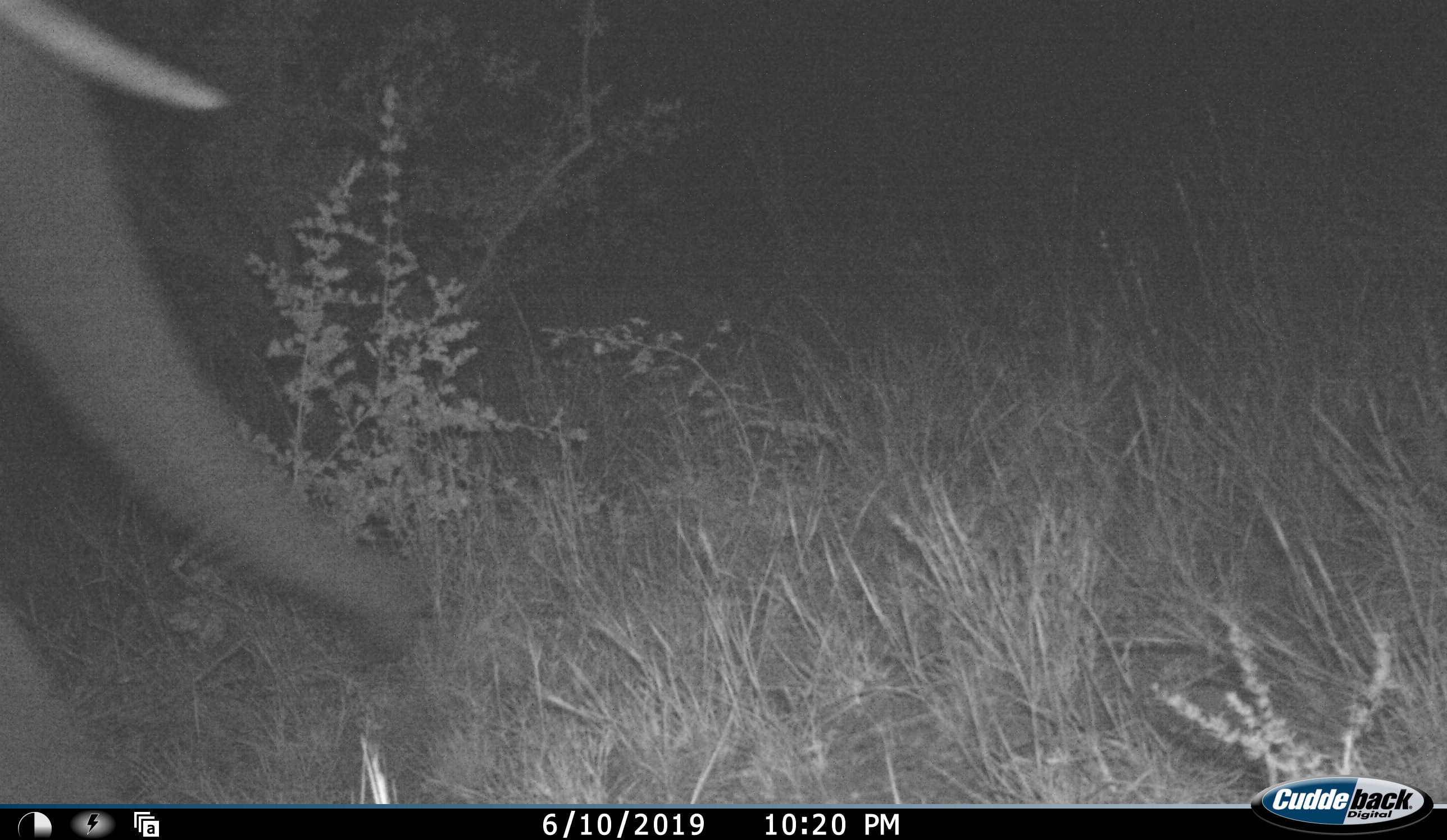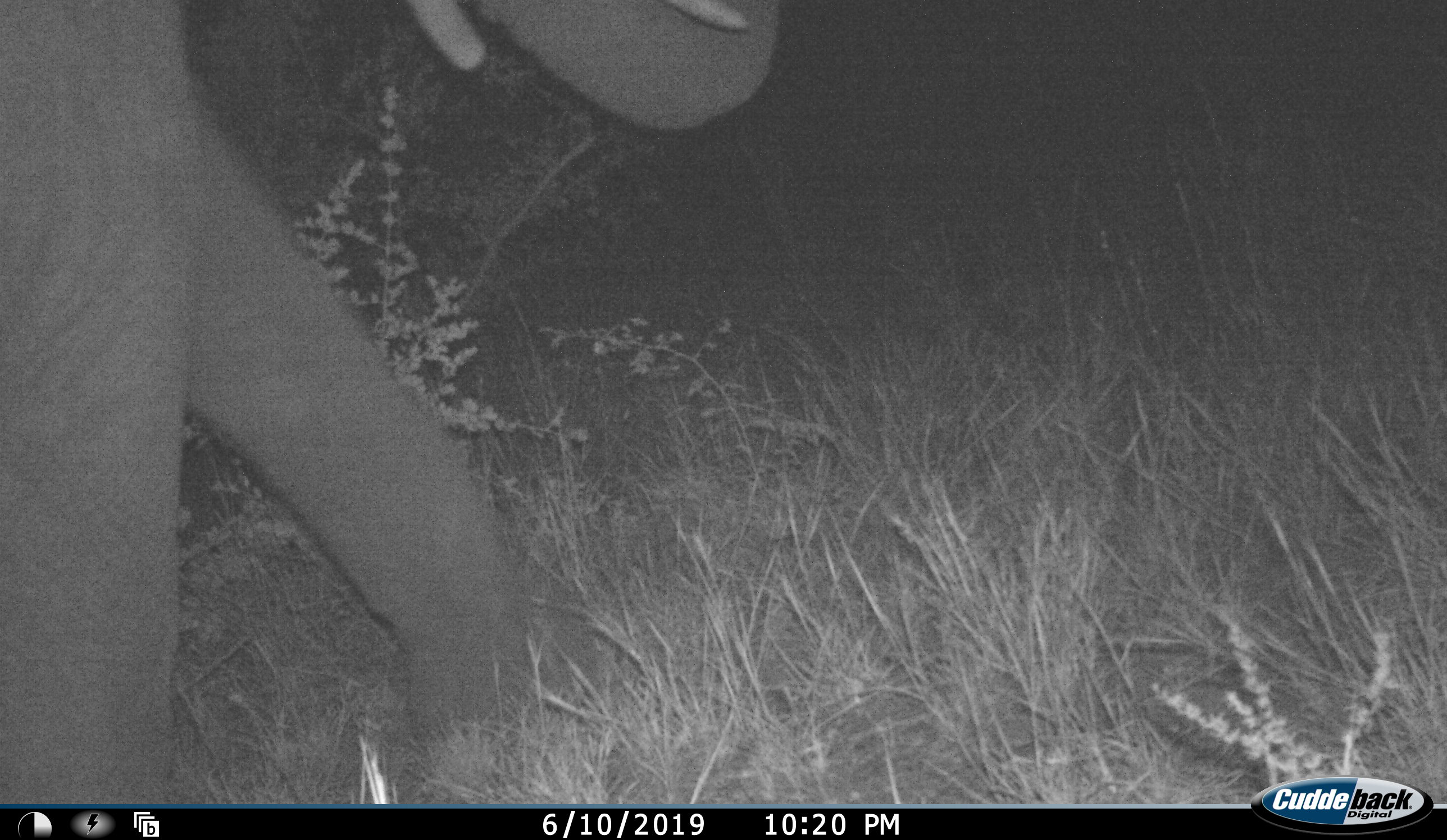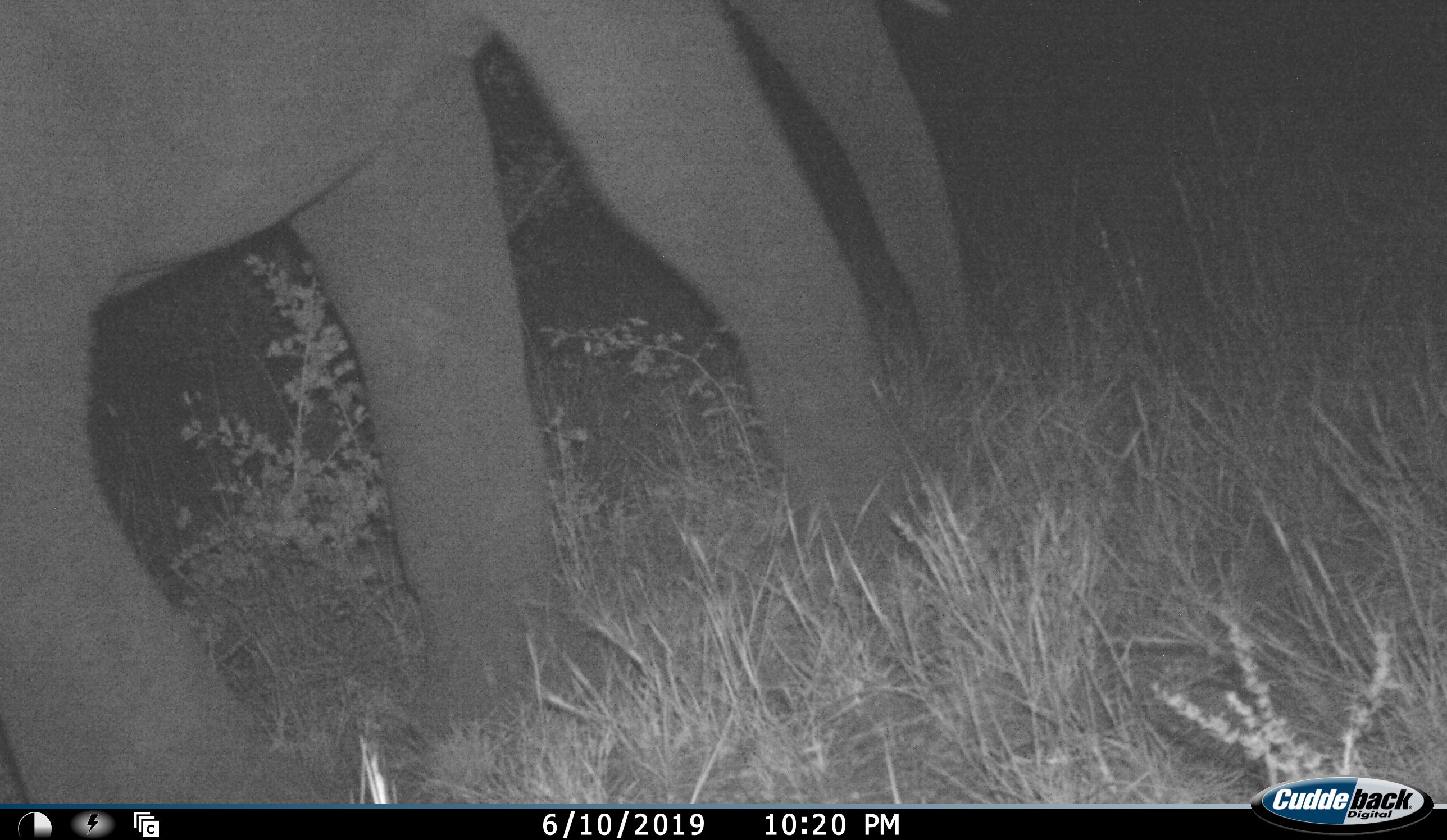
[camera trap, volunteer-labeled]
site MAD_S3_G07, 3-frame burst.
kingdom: Animalia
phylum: Chordata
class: Mammalia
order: Proboscidea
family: Elephantidae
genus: Loxodonta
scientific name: Loxodonta africana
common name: african bush elephant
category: elephant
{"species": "elephant (african bush elephant) (Loxodonta africana)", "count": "1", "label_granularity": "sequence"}